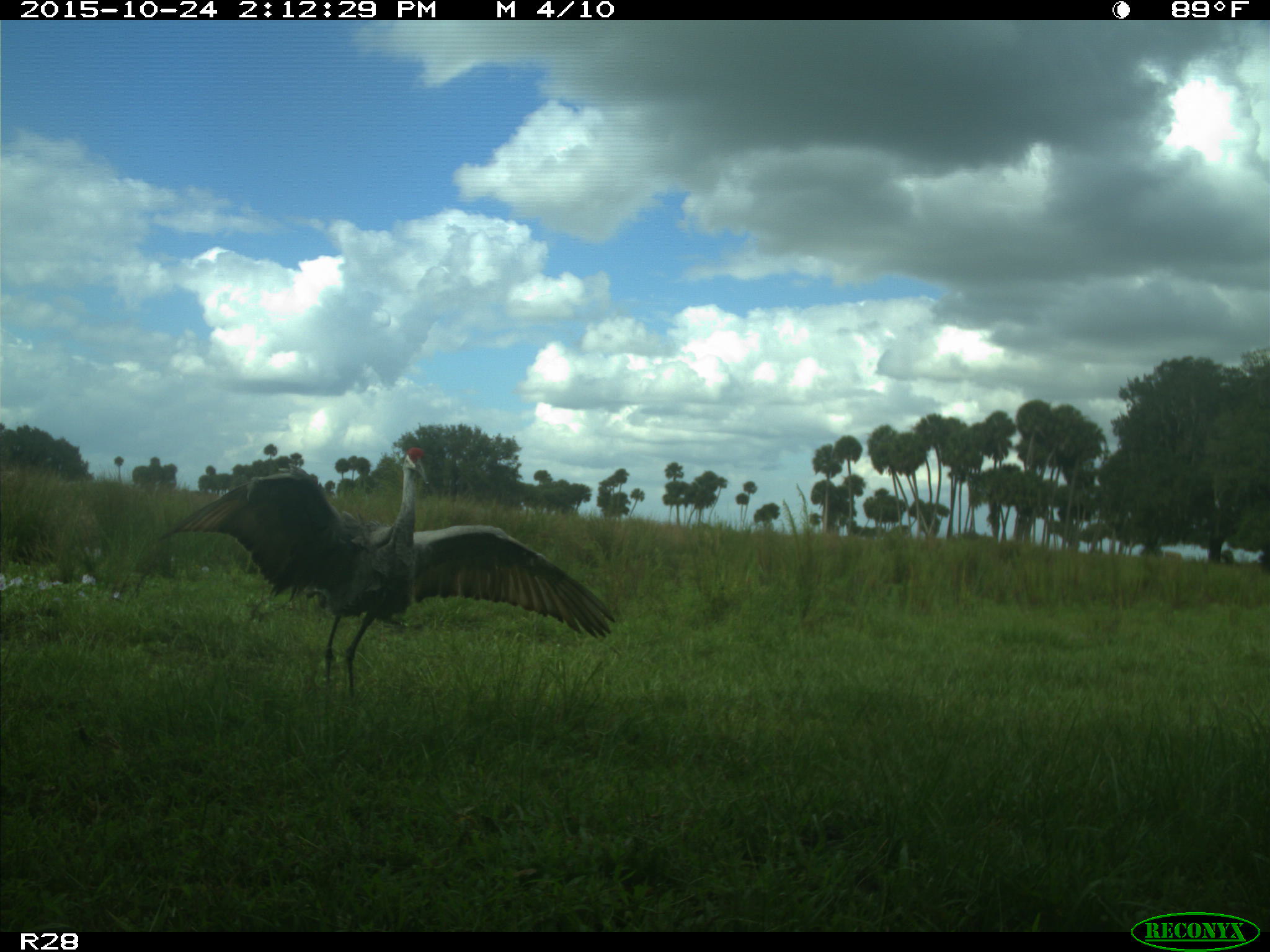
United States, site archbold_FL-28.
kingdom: Animalia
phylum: Chordata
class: Aves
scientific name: Aves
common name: birds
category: unidentified bird